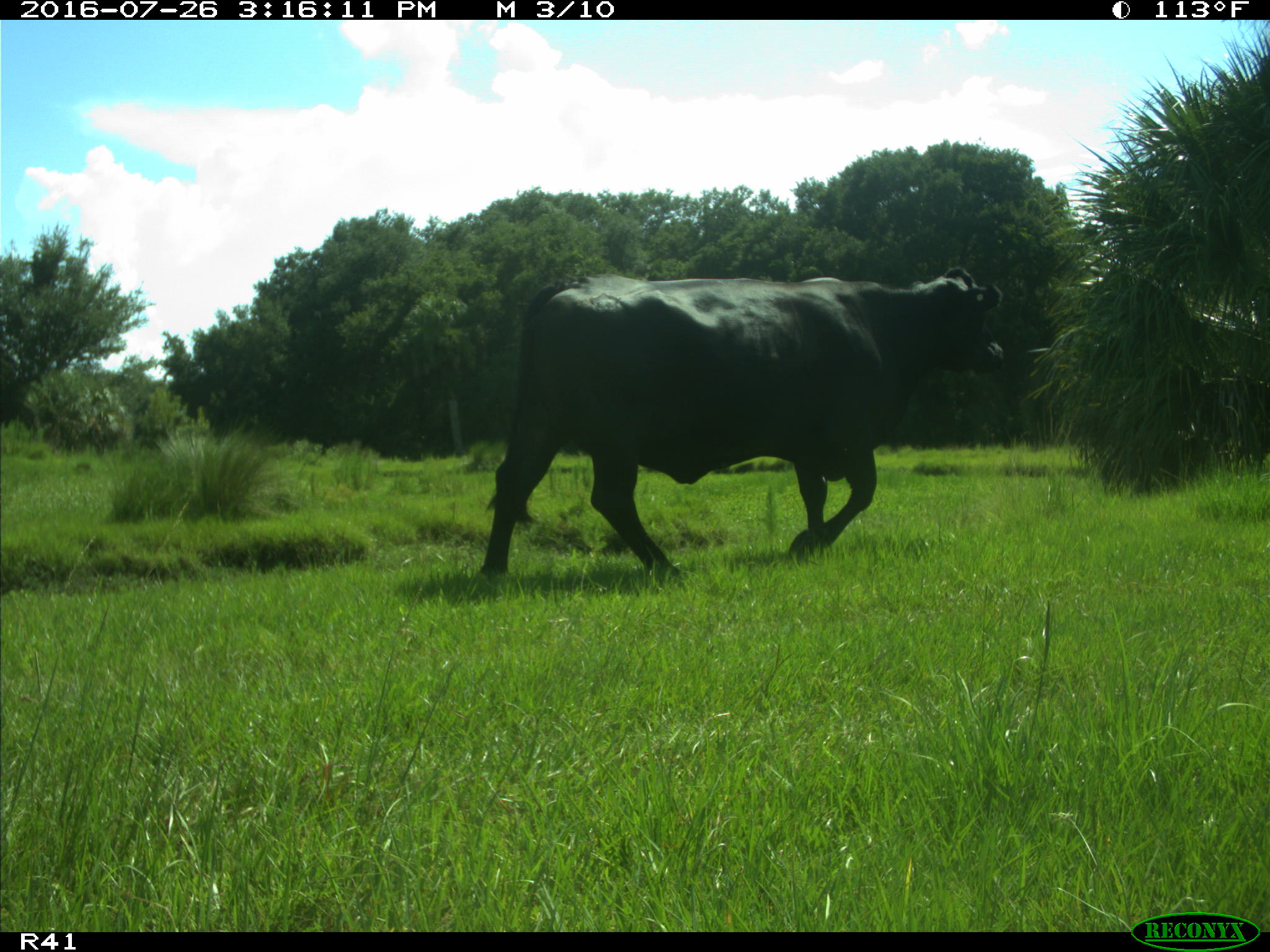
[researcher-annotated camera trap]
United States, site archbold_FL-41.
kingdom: Animalia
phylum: Chordata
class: Mammalia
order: Artiodactyla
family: Bovidae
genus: Bos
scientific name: Bos taurus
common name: domestic cow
Bos taurus (domestic cow).